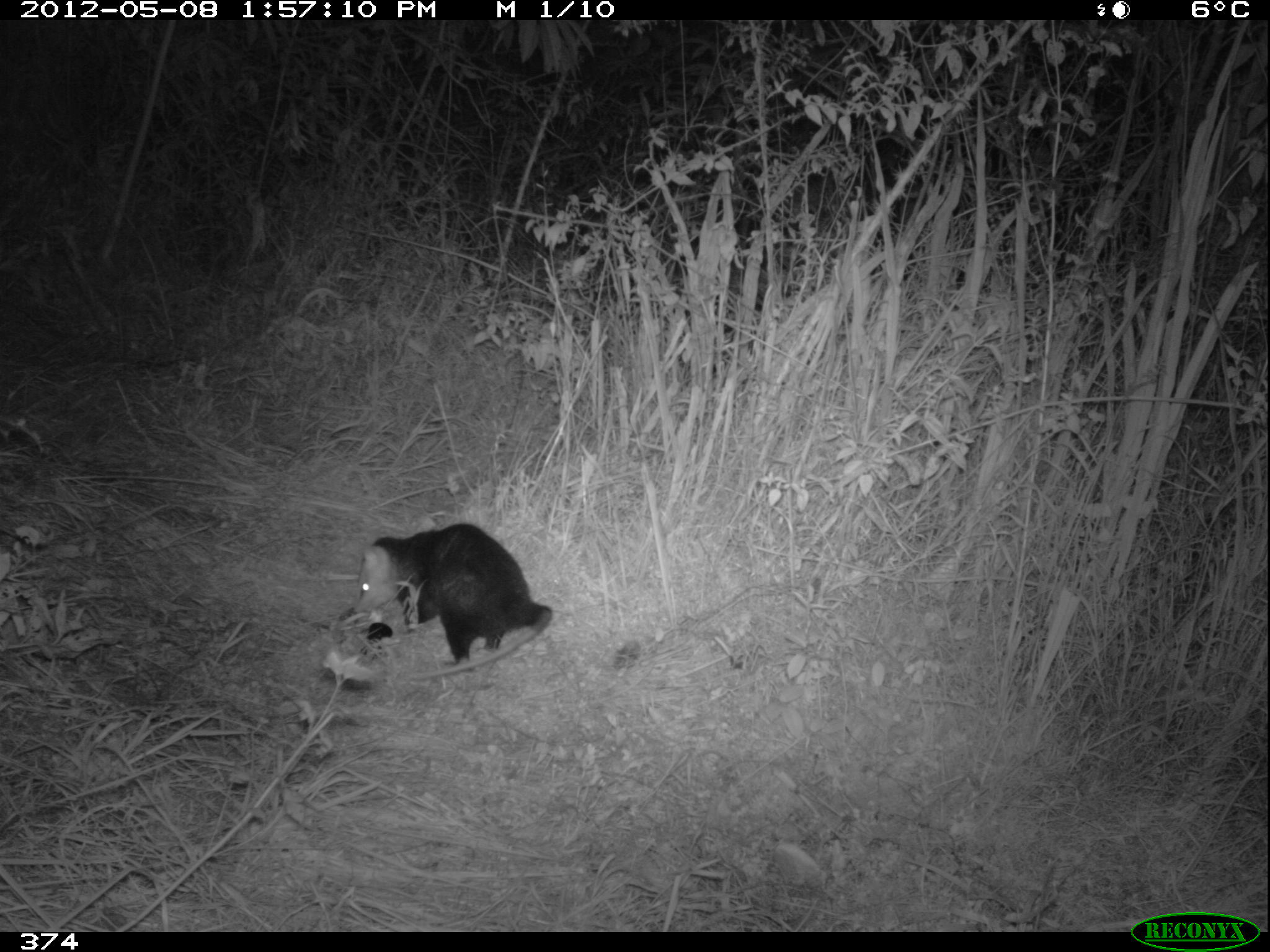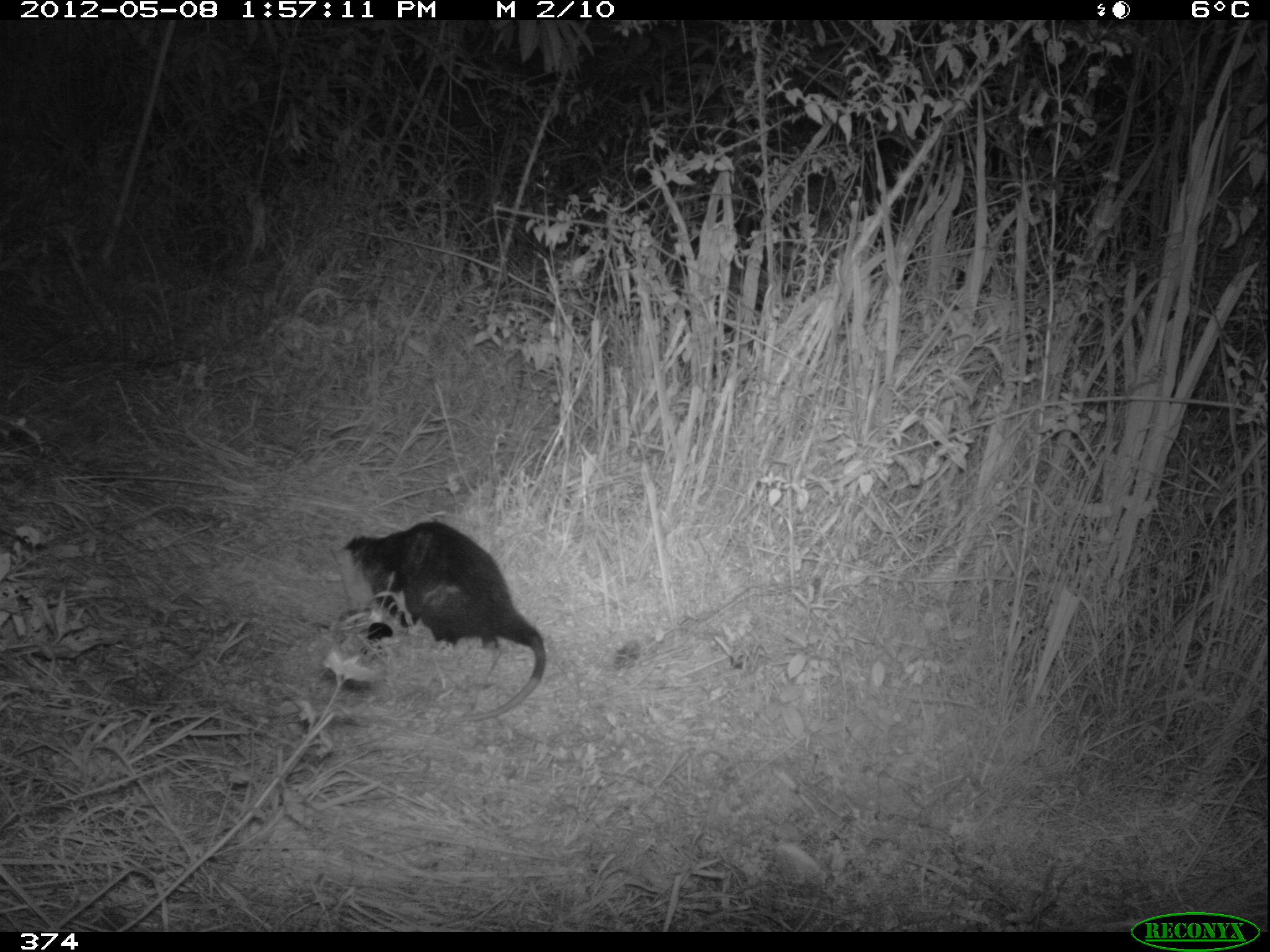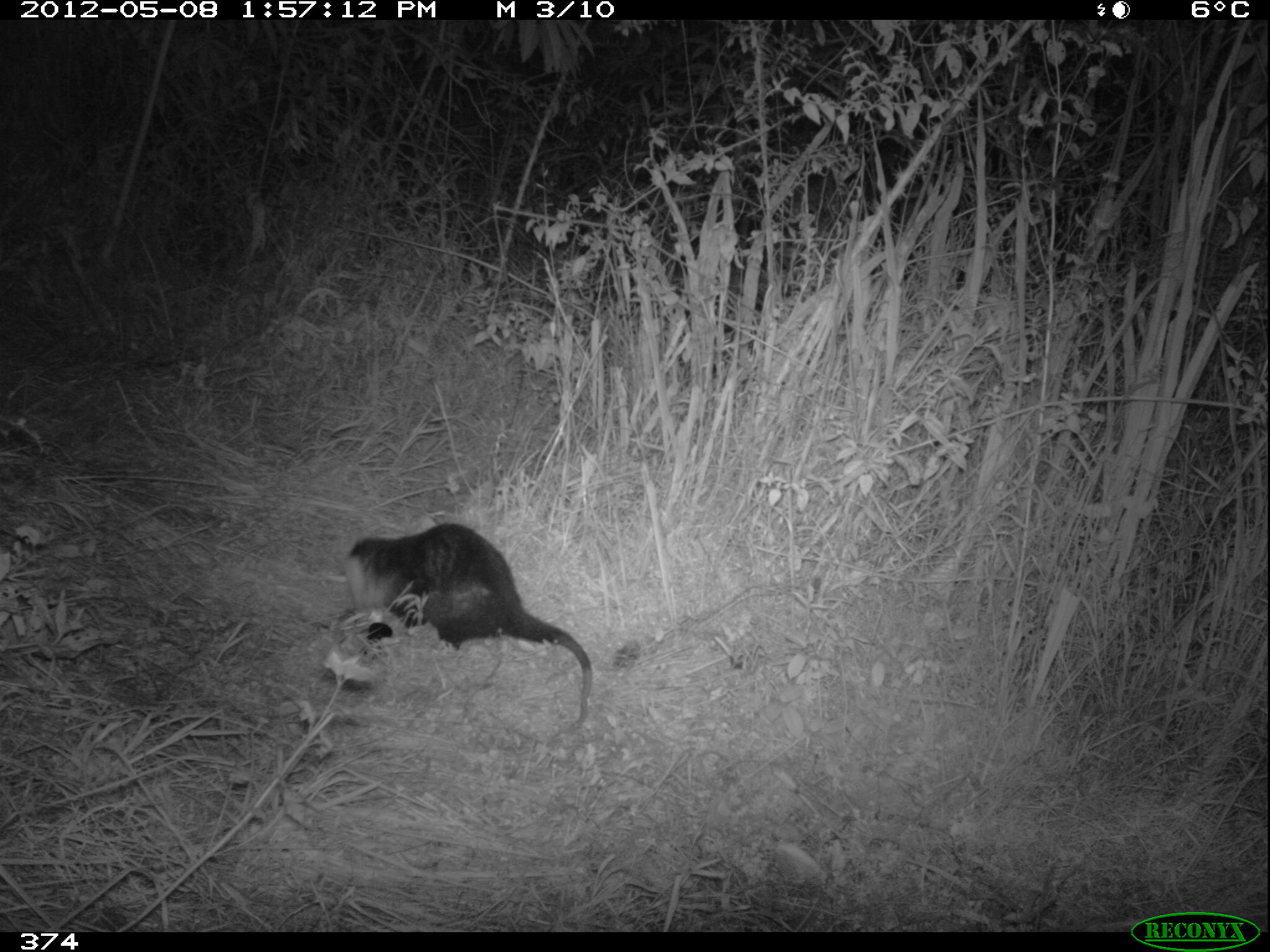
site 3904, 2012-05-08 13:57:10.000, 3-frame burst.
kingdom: Animalia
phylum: Chordata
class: Mammalia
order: Didelphimorphia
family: Didelphidae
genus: Didelphis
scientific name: Didelphis pernigra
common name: andean white-eared opossum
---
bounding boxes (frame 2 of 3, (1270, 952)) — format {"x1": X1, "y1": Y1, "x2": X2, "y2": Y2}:
didelphis pernigra: {"x1": 341, "y1": 517, "x2": 546, "y2": 737}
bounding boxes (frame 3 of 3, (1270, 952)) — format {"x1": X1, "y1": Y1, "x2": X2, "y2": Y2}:
didelphis pernigra: {"x1": 337, "y1": 517, "x2": 598, "y2": 750}